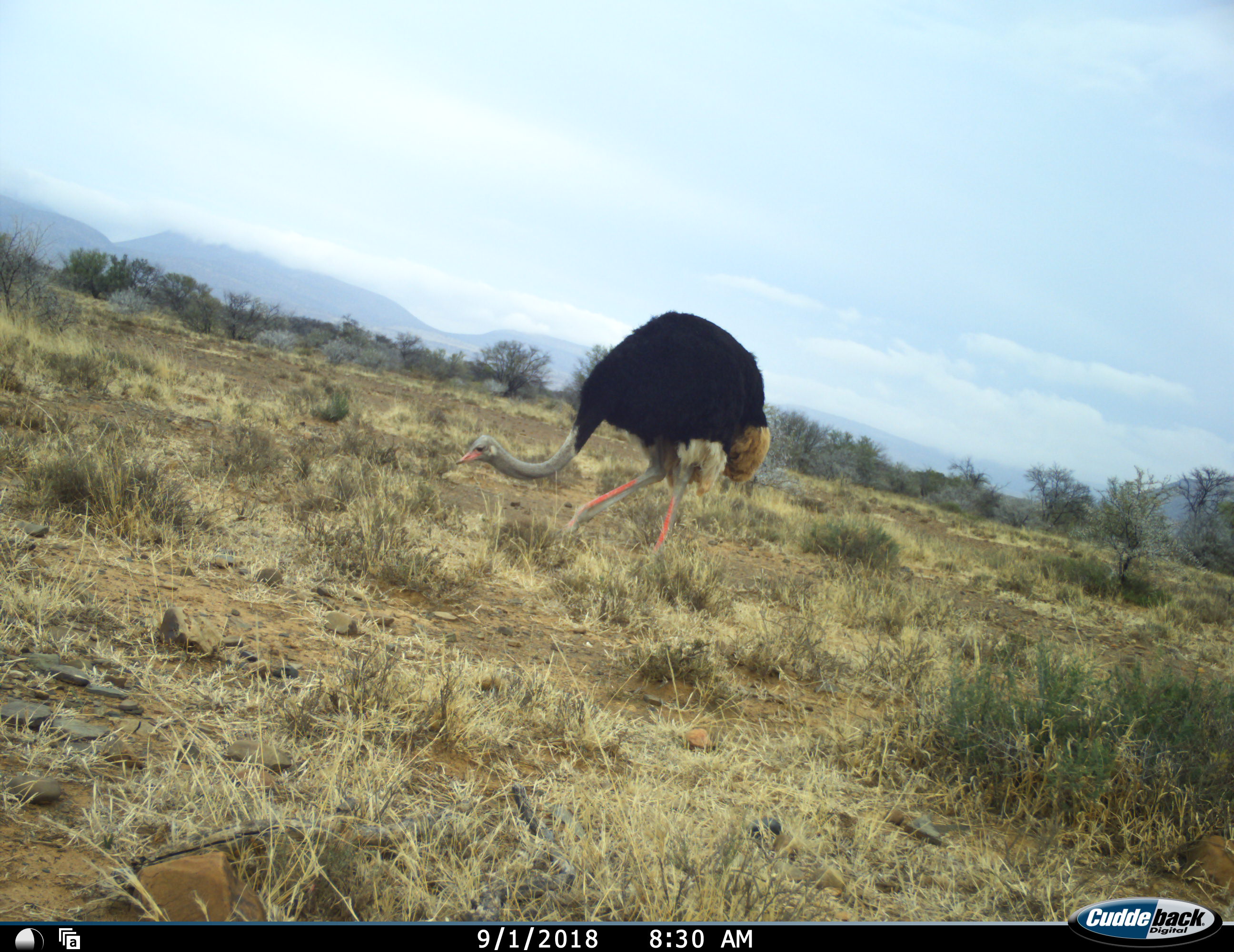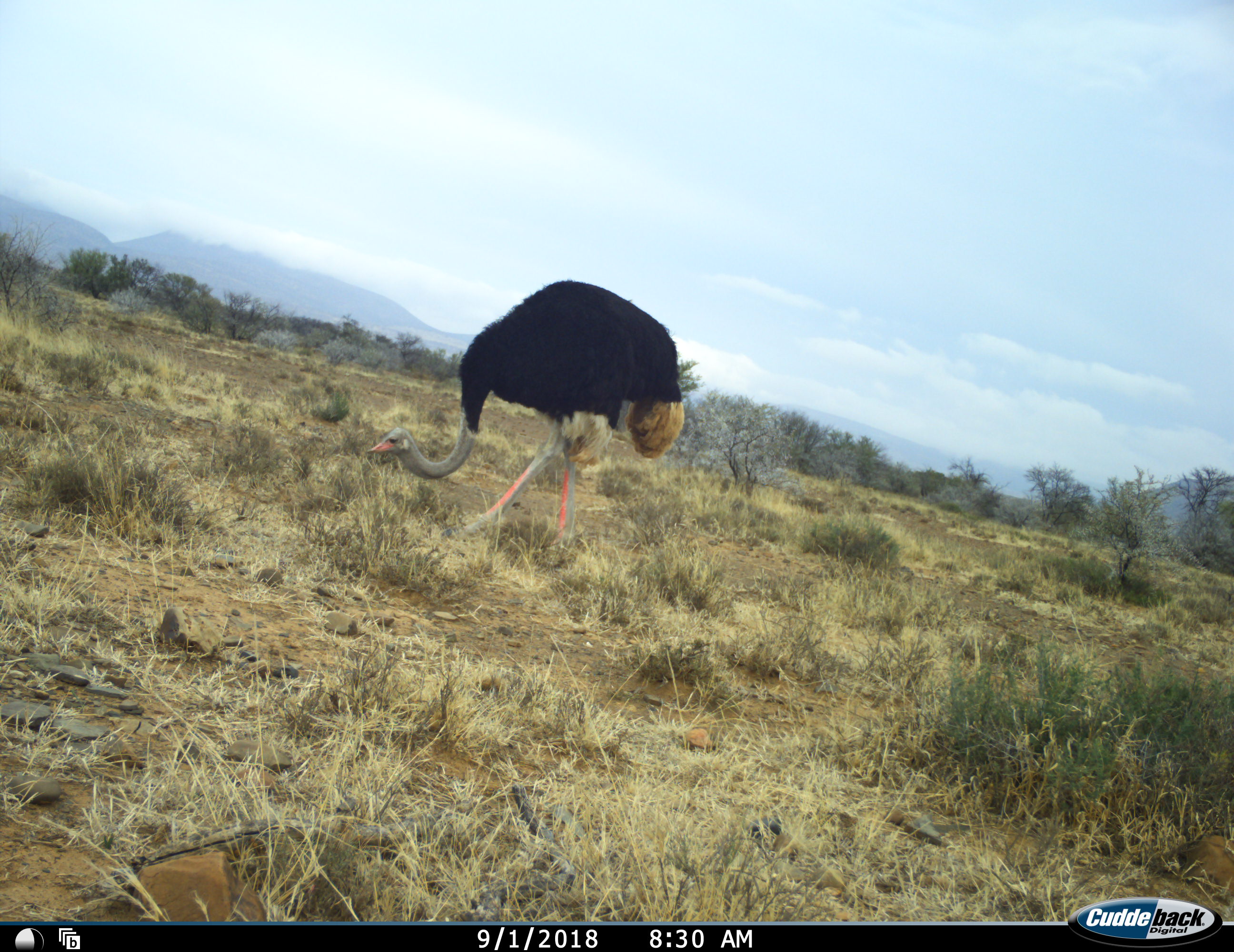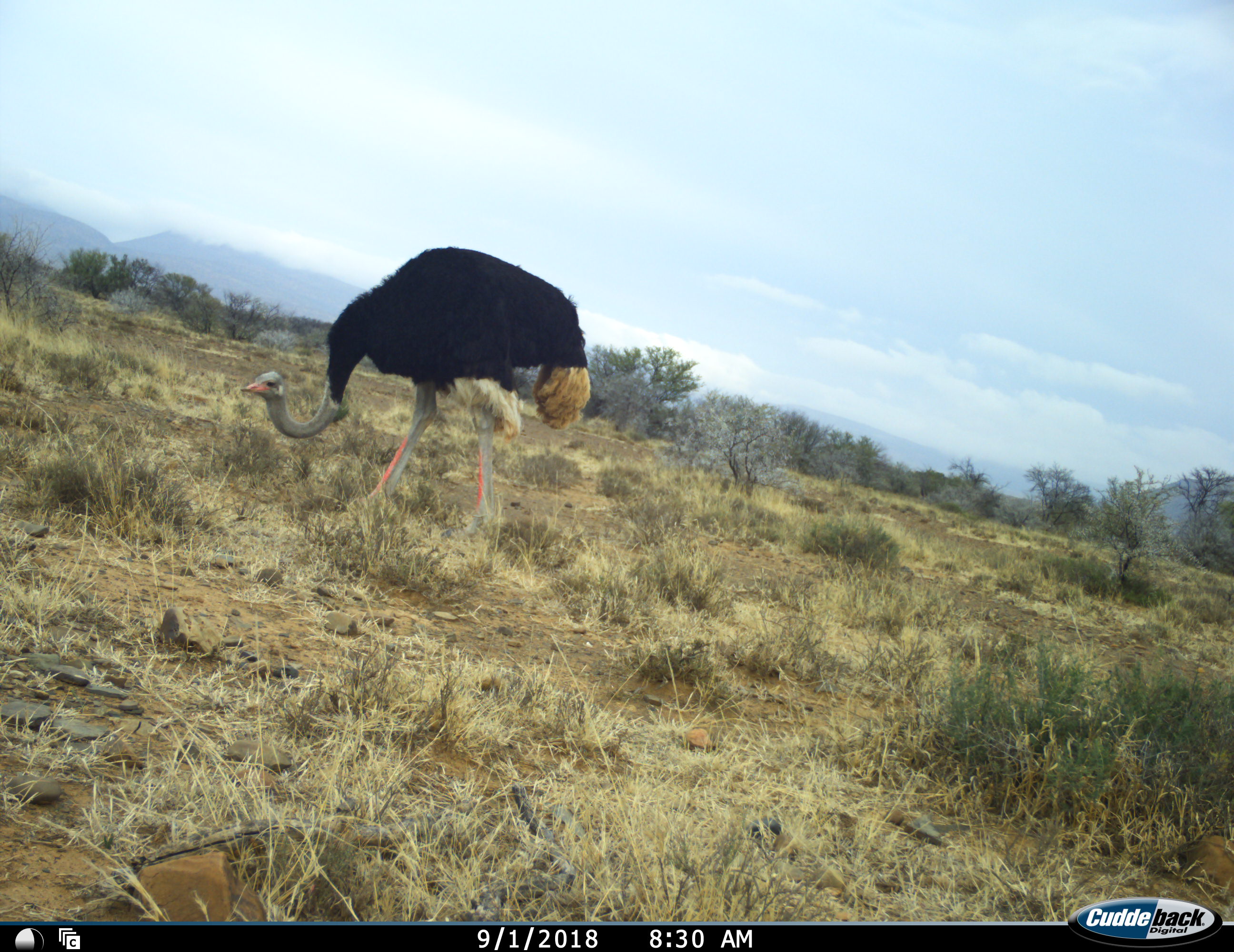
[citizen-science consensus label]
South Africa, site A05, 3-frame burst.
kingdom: Animalia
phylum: Chordata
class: Aves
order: Struthioniformes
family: Struthionidae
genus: Struthio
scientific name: Struthio camelus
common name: ostrich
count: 1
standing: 0%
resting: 0%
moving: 90%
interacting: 0%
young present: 0%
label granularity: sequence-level